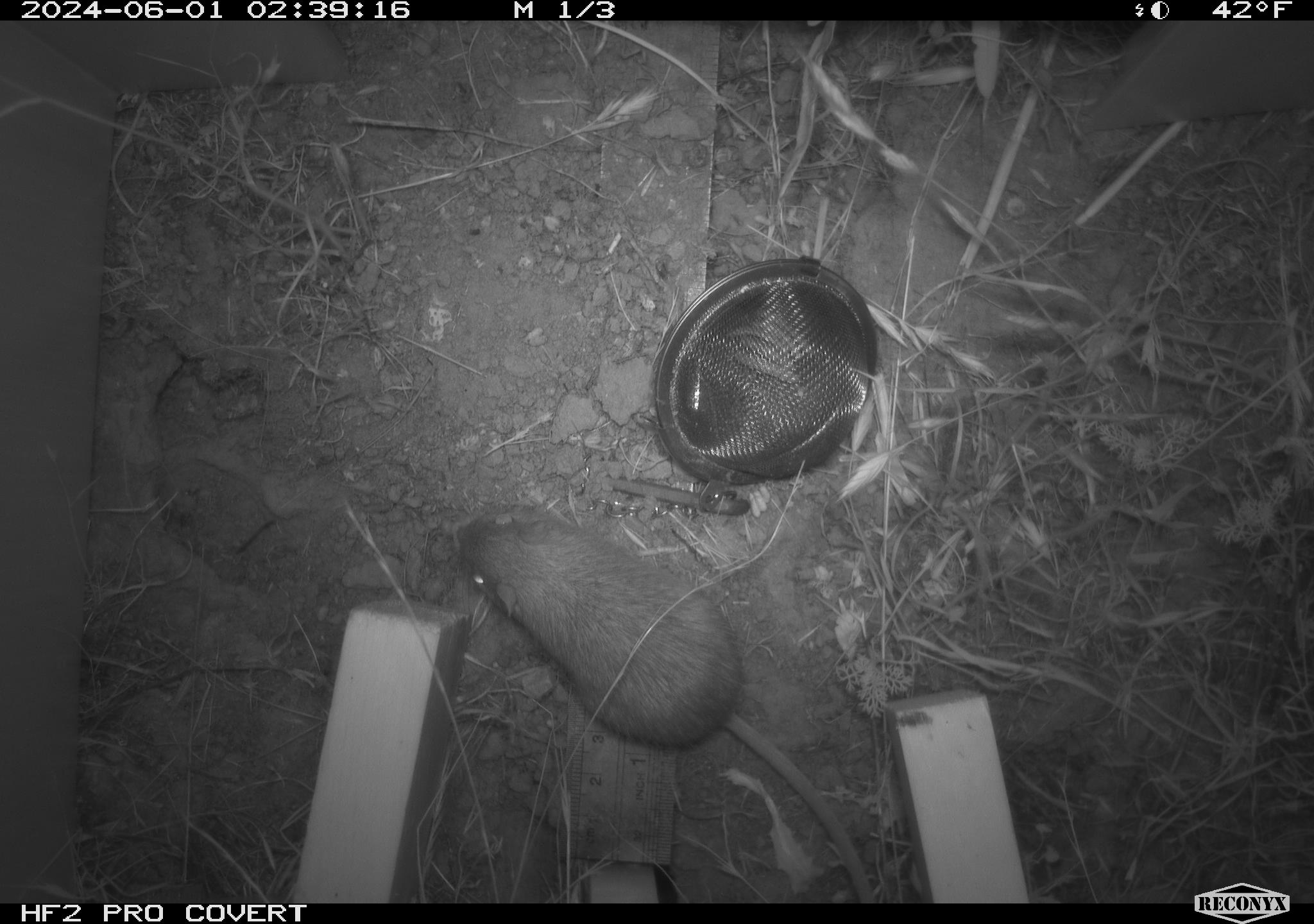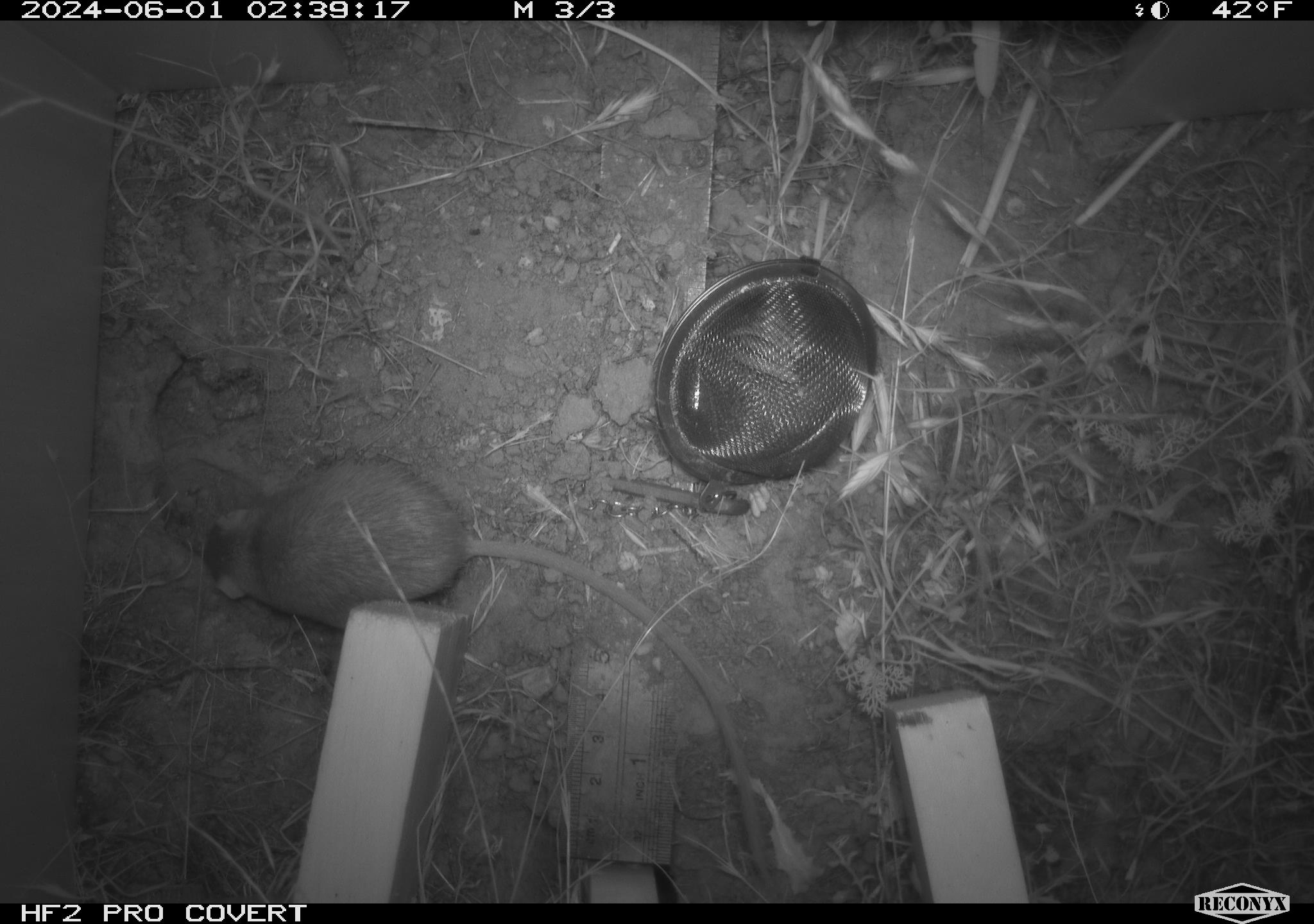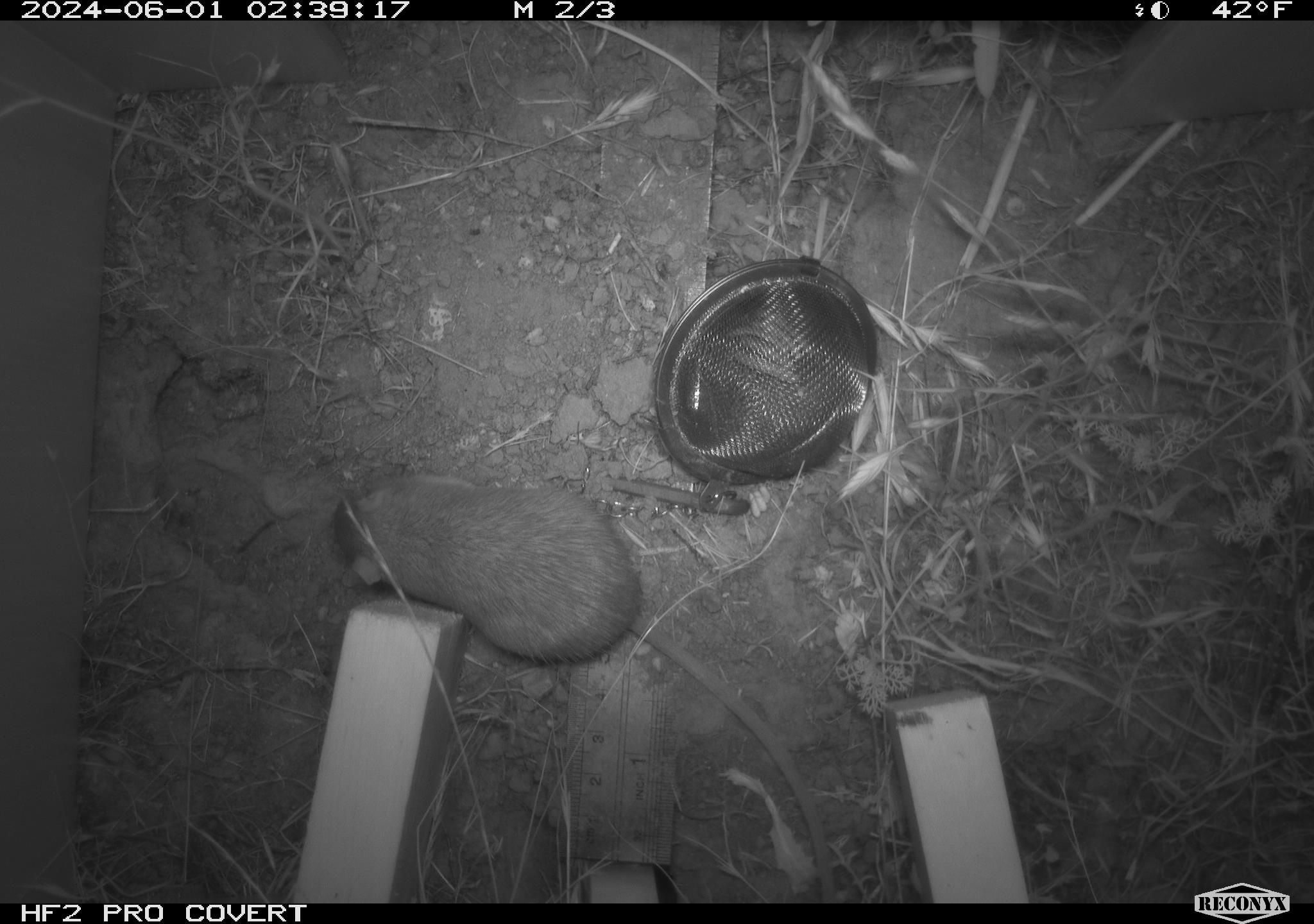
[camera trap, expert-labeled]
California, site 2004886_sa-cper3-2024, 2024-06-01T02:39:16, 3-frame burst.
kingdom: Animalia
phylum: Chordata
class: Mammalia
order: Rodentia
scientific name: Rodentia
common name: rodent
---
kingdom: Animalia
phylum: Chordata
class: Mammalia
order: Rodentia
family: Heteromyidae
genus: Dipodomys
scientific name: Dipodomys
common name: kangaroo rats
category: dipodomys species